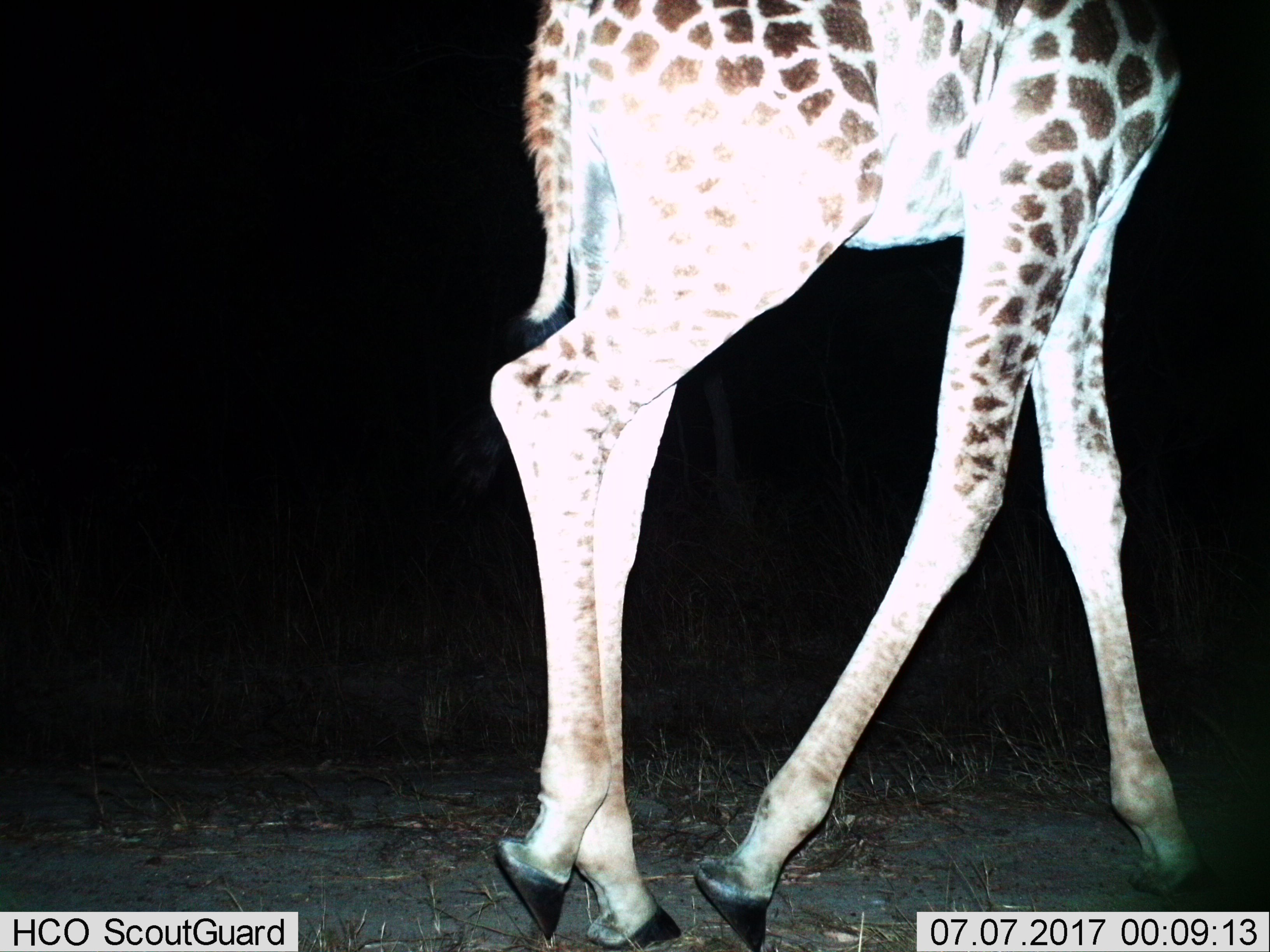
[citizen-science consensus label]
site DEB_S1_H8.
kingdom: Animalia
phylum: Chordata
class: Mammalia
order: Artiodactyla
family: Giraffidae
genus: Giraffa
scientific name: Giraffa camelopardalis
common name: giraffe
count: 1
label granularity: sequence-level